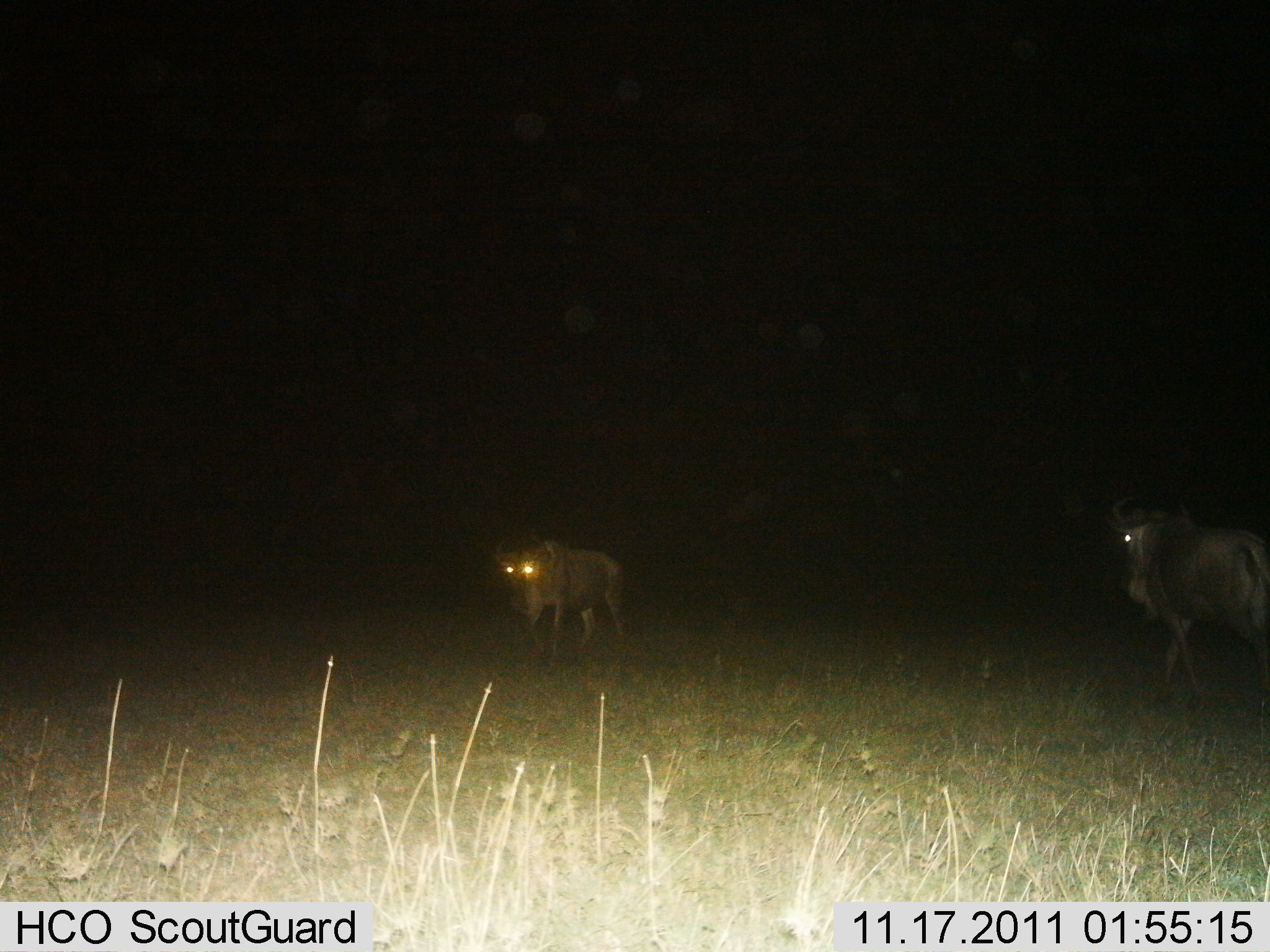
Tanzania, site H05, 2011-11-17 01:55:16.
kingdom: Animalia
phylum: Chordata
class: Mammalia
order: Artiodactyla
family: Bovidae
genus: Connochaetes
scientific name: Connochaetes taurinus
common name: blue wildebeest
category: wildebeest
Wildebeest (blue wildebeest) (Connochaetes taurinus), count 2. Behavior (volunteer vote fractions): standing 38%, resting 0%, moving 69%, interacting 0%. Young present (vote fraction): 6%. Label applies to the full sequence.